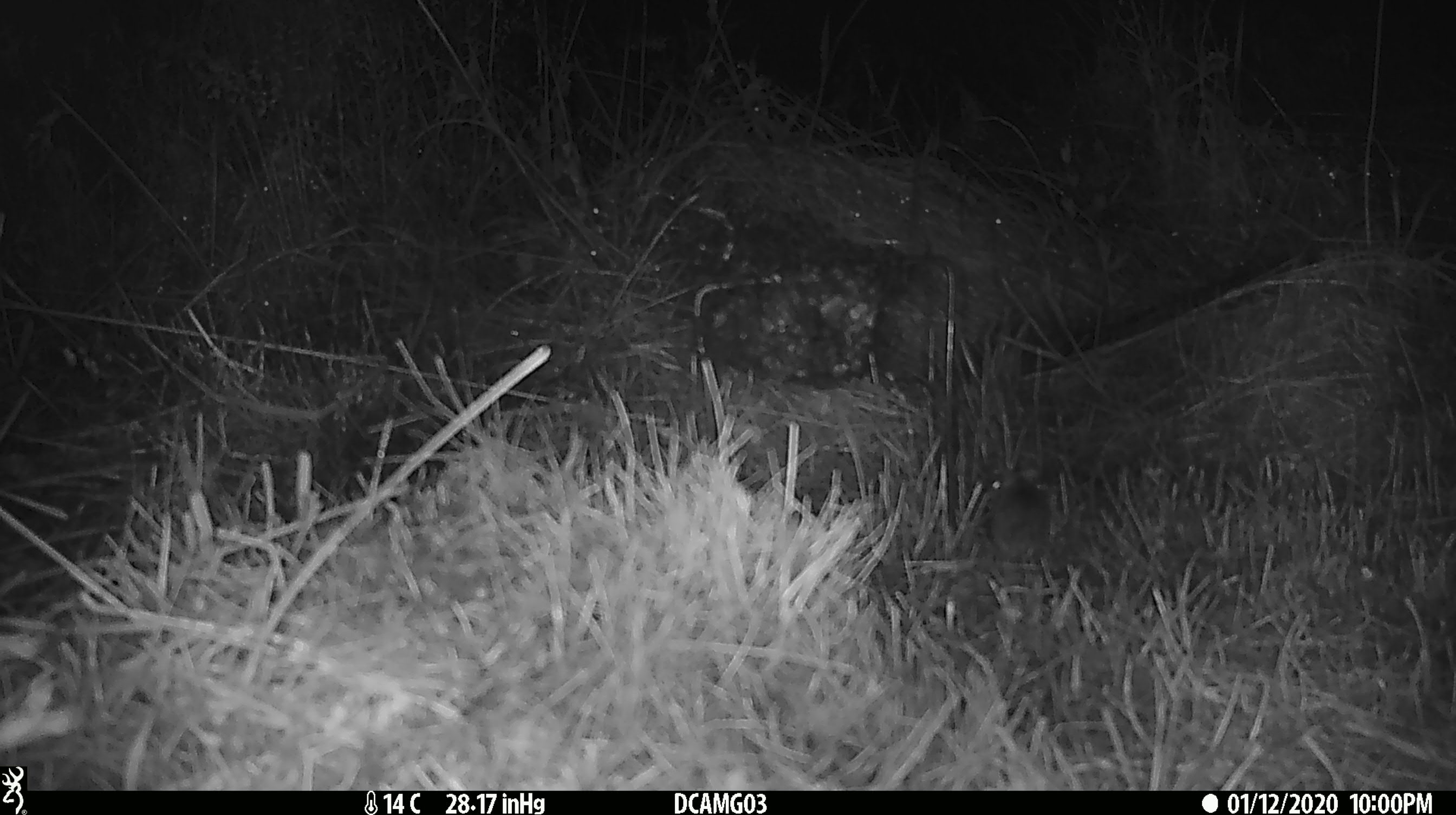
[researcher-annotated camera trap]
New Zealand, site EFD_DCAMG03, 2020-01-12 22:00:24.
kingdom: Animalia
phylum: Chordata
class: Mammalia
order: Rodentia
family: Muridae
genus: Mus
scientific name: Mus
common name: mouse